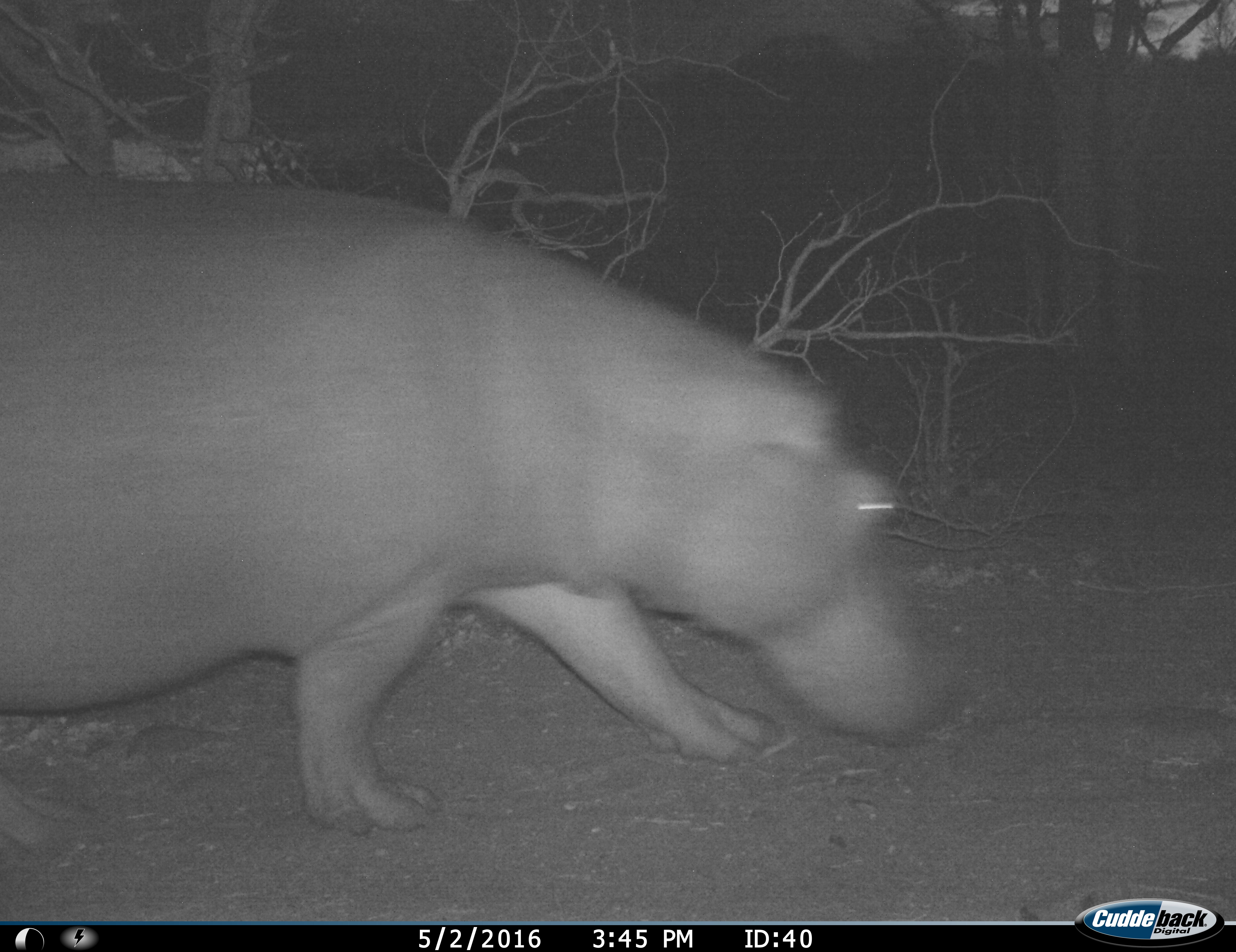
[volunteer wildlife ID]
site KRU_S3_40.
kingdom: Animalia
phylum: Chordata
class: Mammalia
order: Artiodactyla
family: Hippopotamidae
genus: Hippopotamus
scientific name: Hippopotamus amphibius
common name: hippopotamus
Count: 1.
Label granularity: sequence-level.